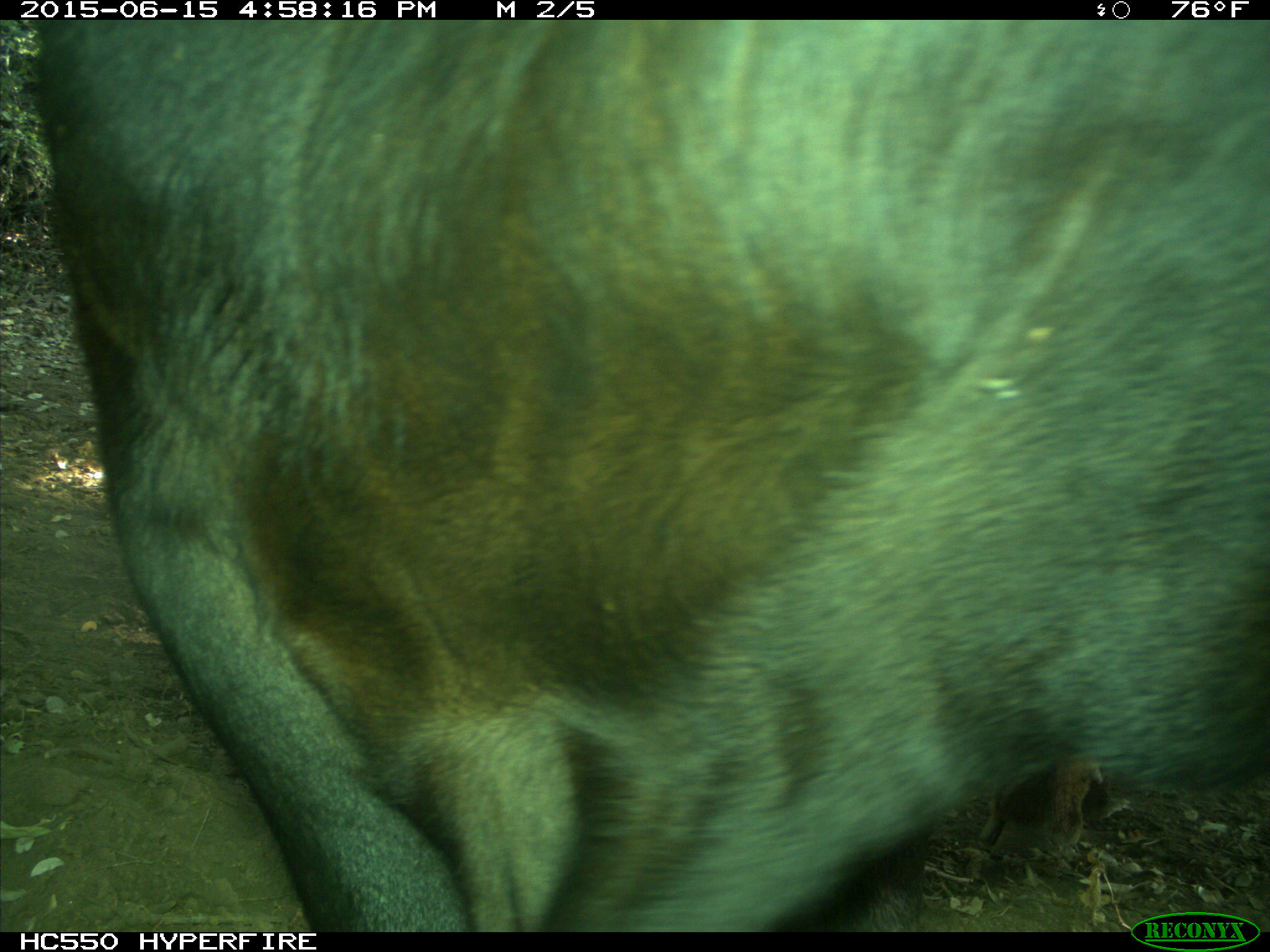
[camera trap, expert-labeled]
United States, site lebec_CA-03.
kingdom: Animalia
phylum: Chordata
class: Mammalia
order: Artiodactyla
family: Bovidae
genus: Bos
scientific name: Bos taurus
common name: domestic cow